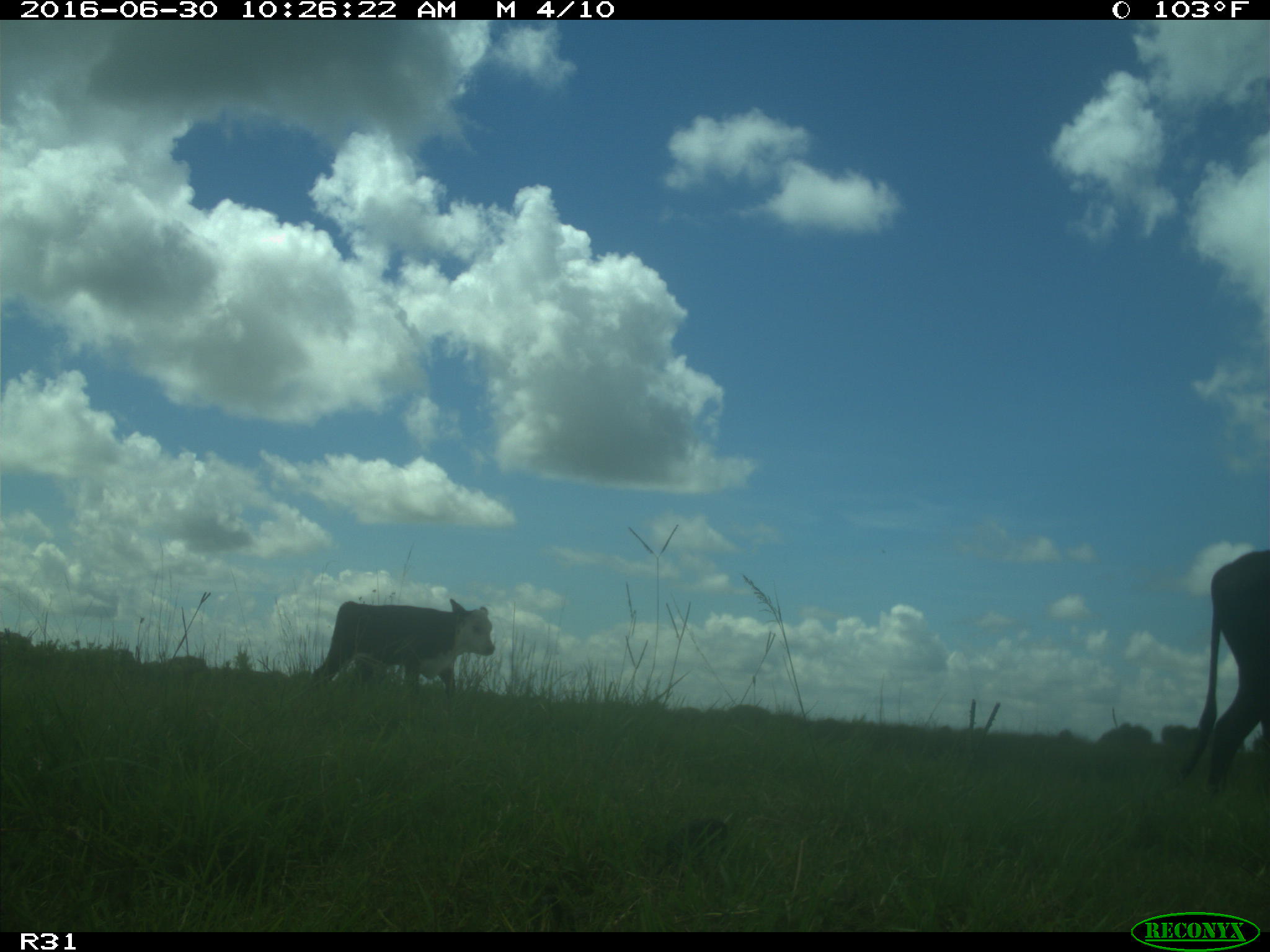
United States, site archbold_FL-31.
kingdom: Animalia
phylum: Chordata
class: Mammalia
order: Artiodactyla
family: Bovidae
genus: Bos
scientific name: Bos taurus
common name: domestic cow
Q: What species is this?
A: Bos taurus (domestic cow).